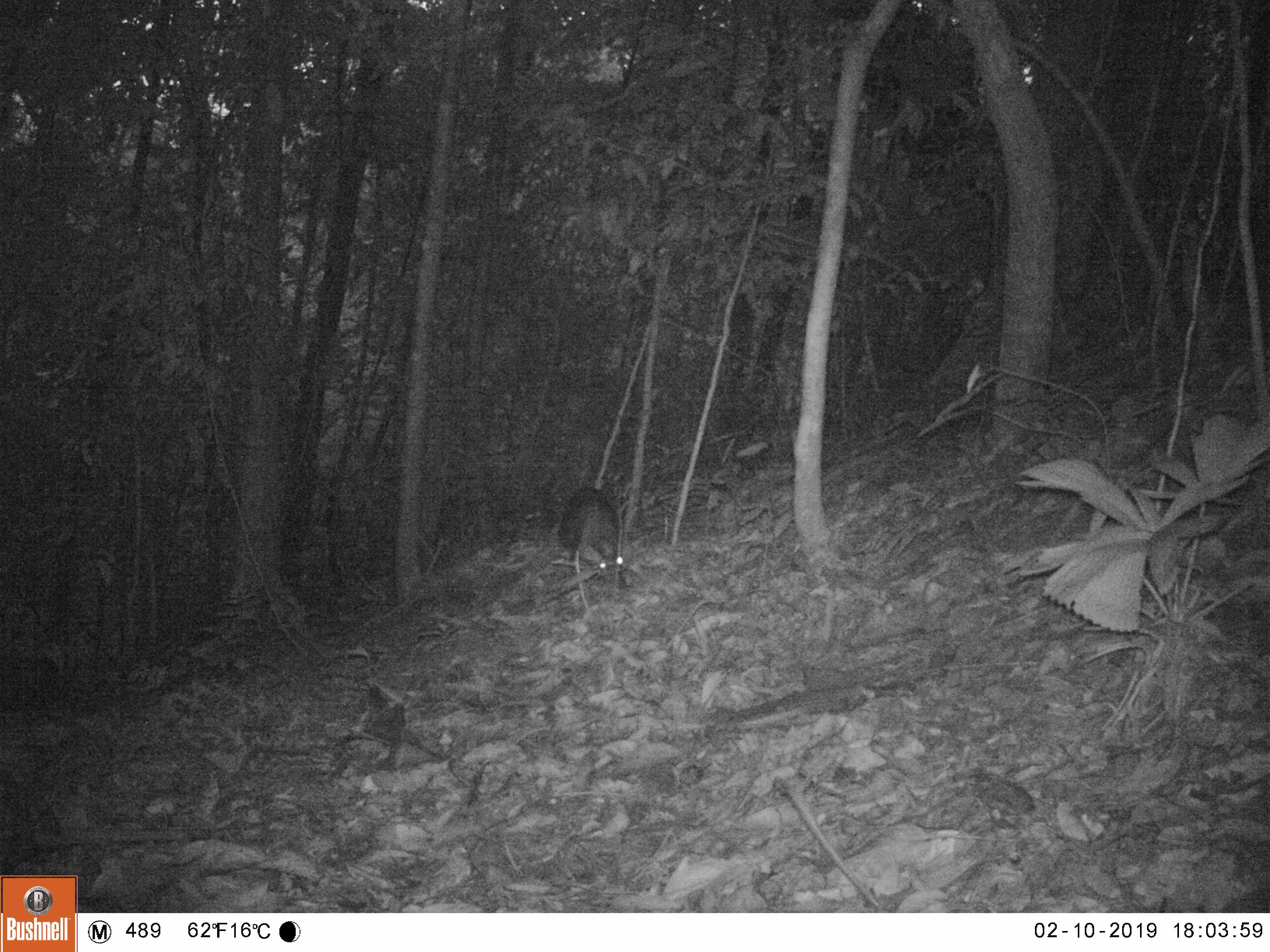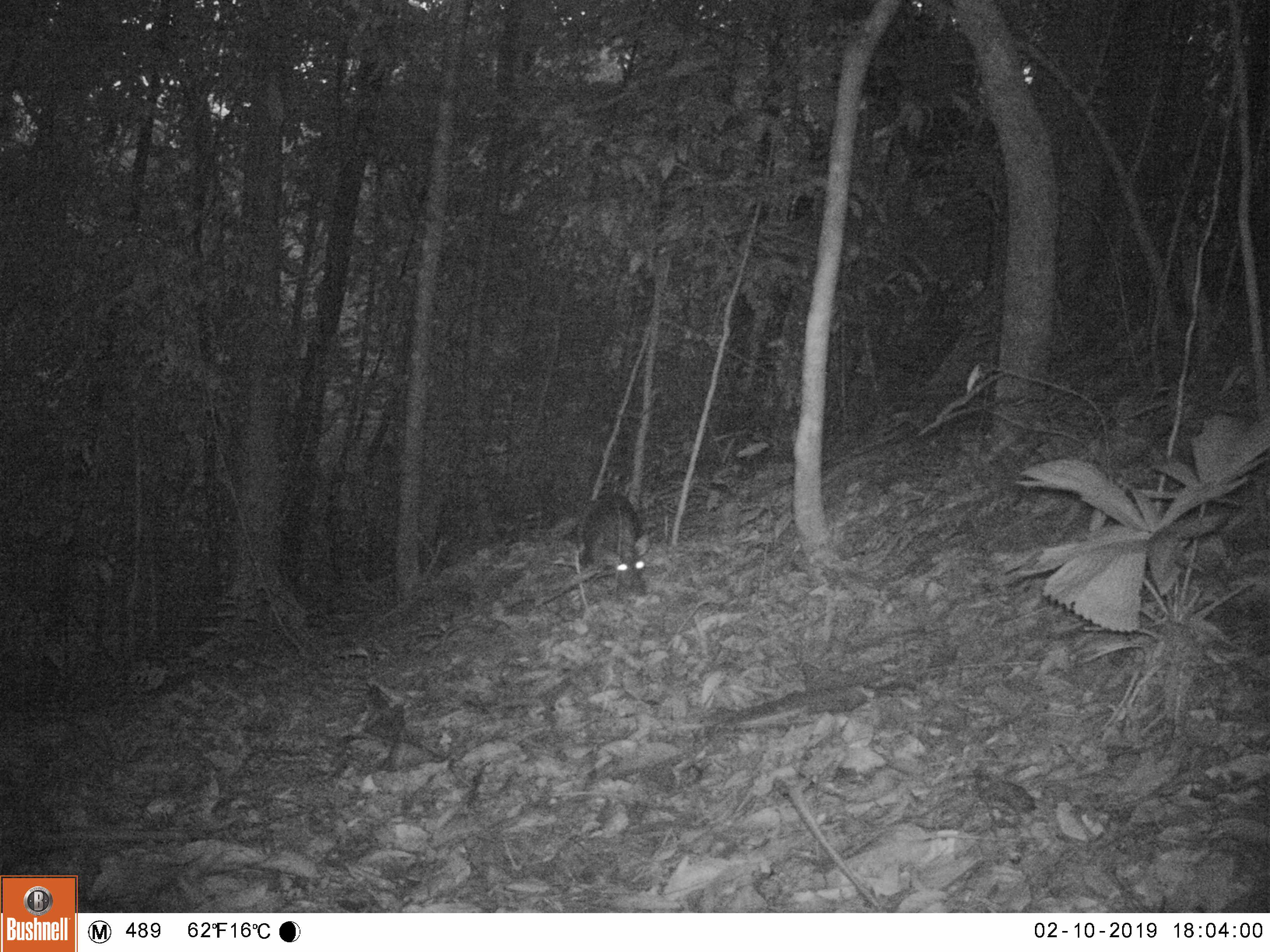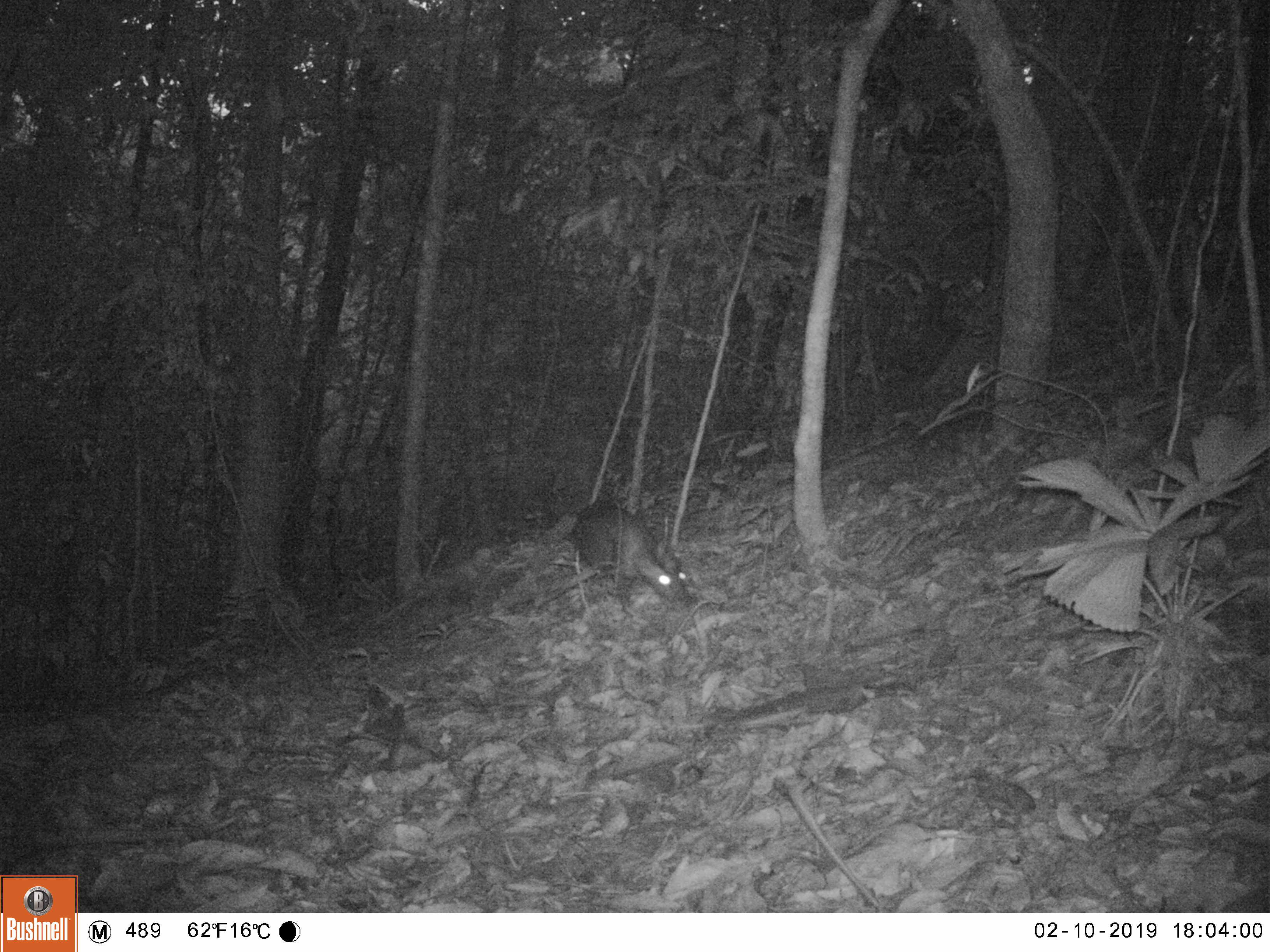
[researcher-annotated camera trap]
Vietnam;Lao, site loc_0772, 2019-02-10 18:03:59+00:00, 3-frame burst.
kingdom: Animalia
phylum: Chordata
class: Mammalia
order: Artiodactyla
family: Cervidae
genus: Muntiacus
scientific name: Muntiacus rooseveltorum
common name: roosevelt's muntjac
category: roosevelts muntjac group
Roosevelts muntjac group (roosevelt's muntjac) (Muntiacus rooseveltorum). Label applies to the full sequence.